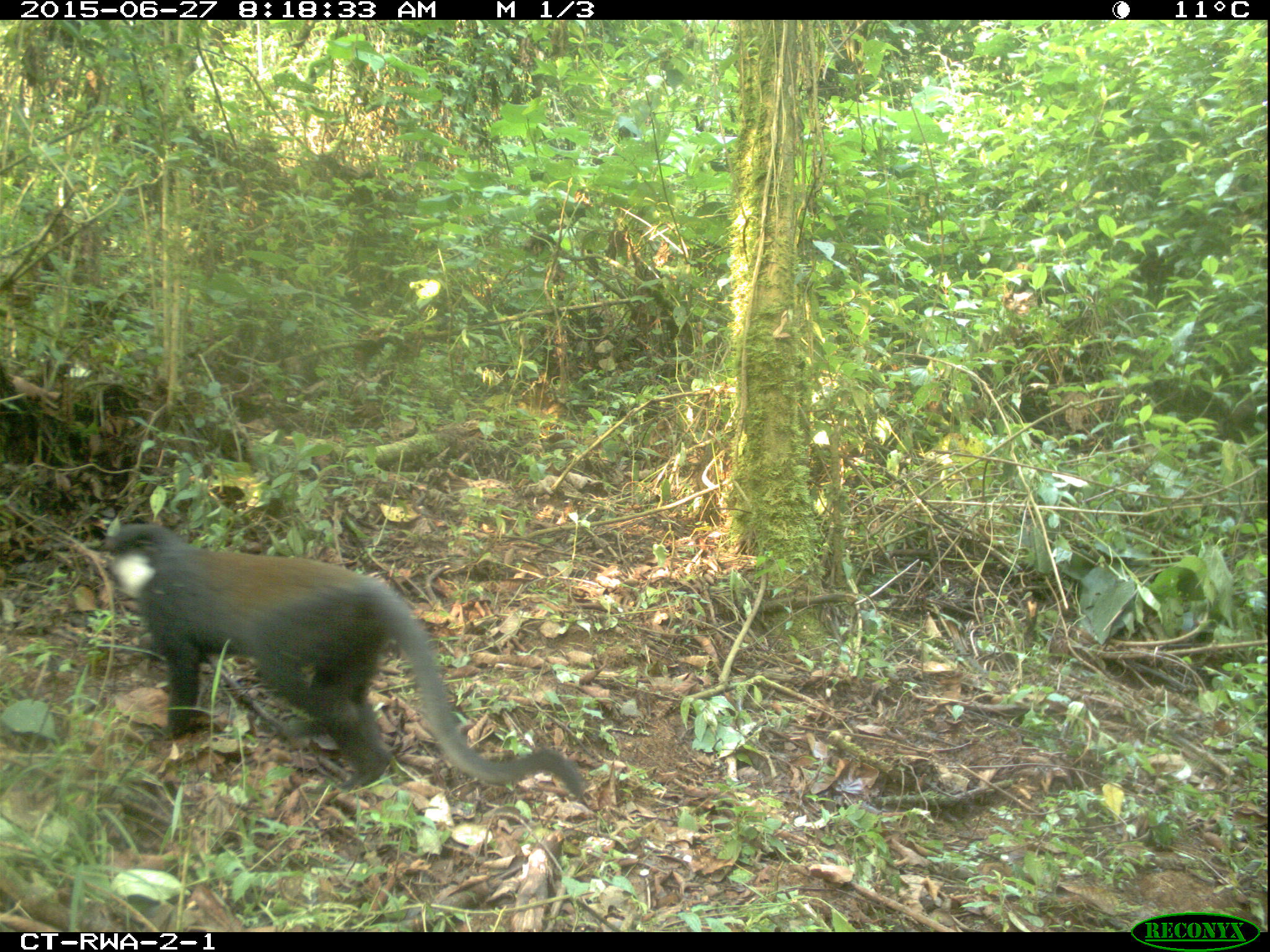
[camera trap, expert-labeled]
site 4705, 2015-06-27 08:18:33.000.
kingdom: Animalia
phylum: Chordata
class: Mammalia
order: Primates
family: Cercopithecidae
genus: Allochrocebus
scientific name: Allochrocebus lhoesti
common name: l'hoest's monkey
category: cercopithecus lhoesti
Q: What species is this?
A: Cercopithecus lhoesti (l'hoest's monkey) (Allochrocebus lhoesti).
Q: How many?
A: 1.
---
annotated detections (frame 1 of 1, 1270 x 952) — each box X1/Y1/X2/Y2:
cercopithecus lhoesti: 104/523/584/797